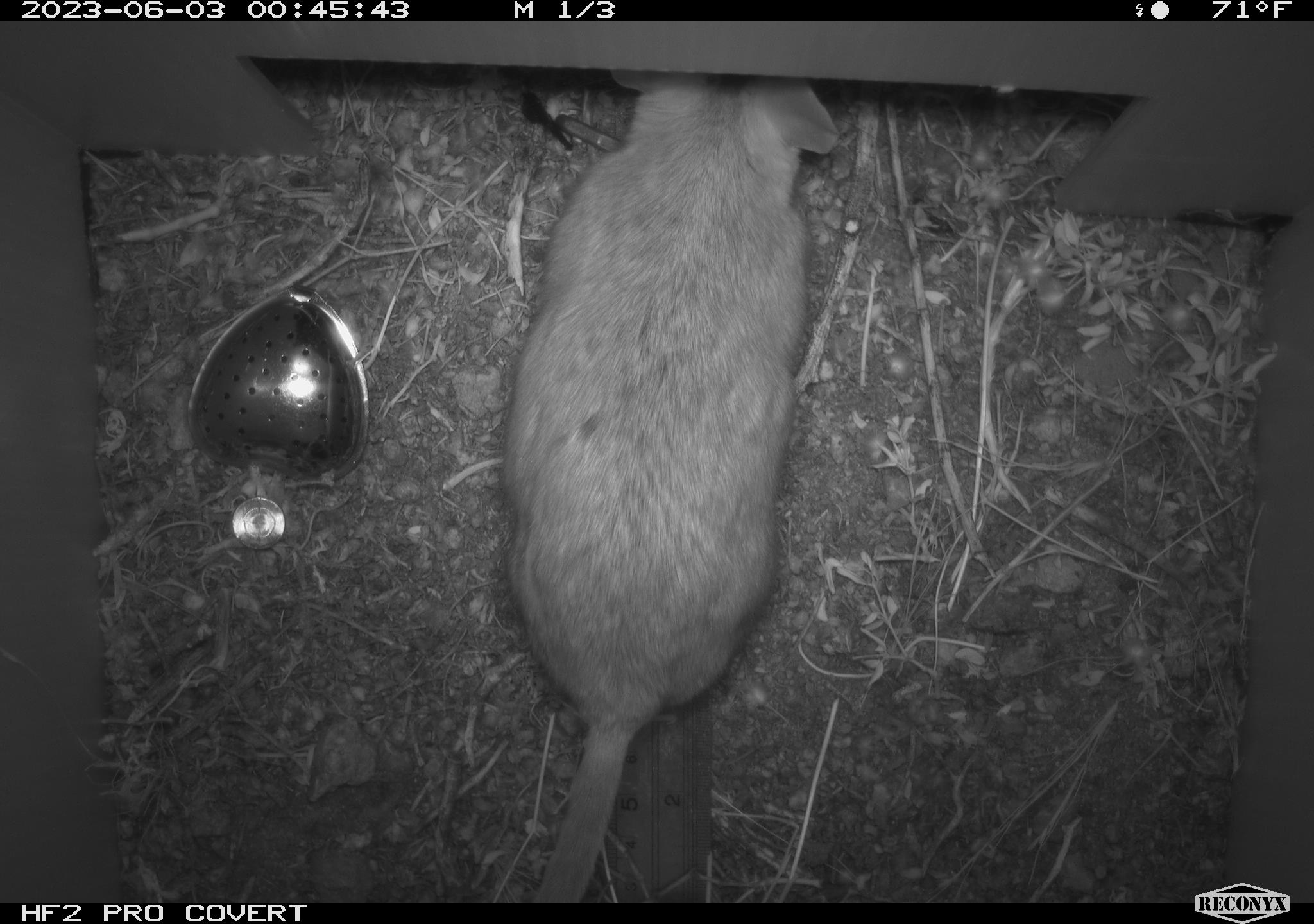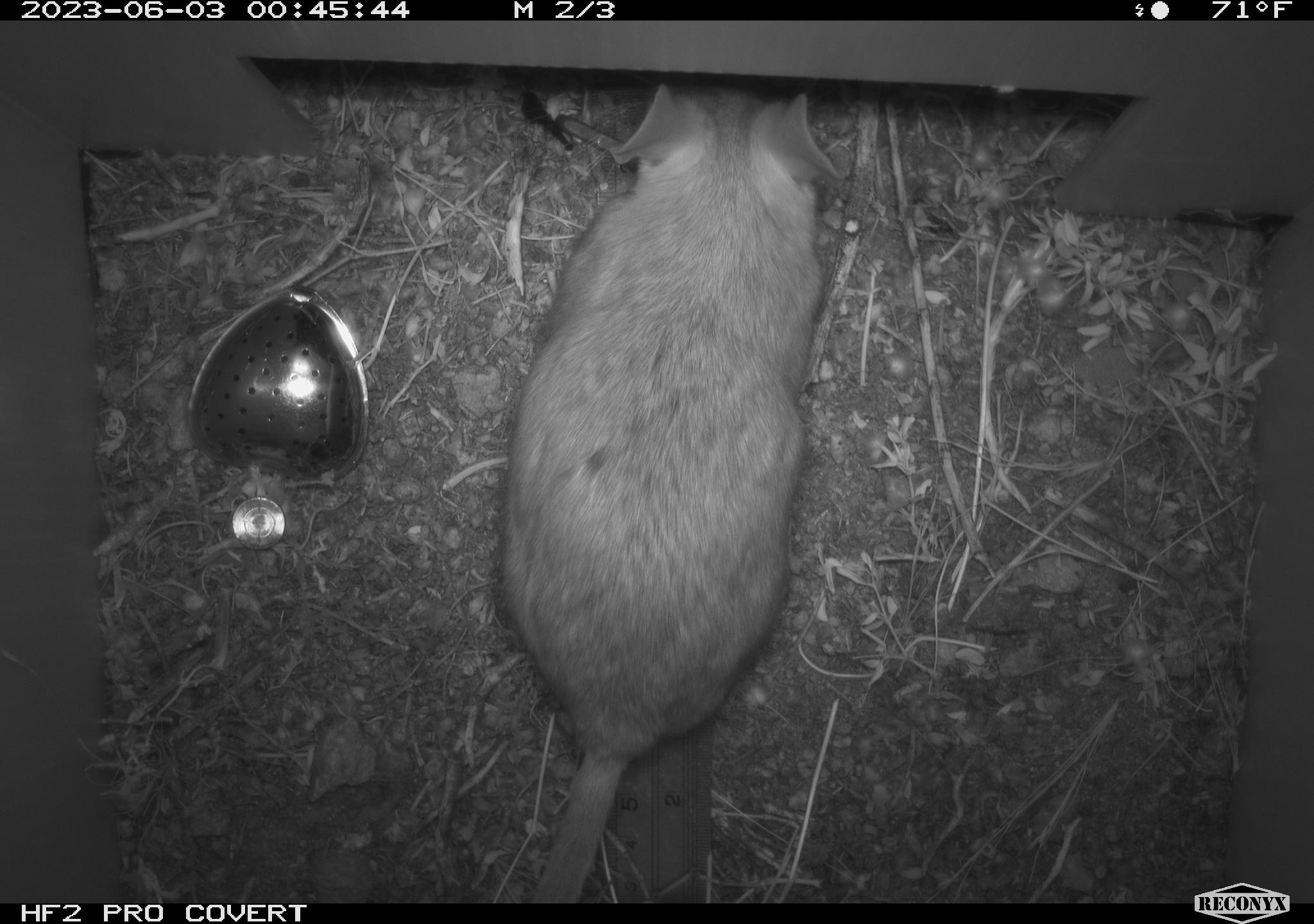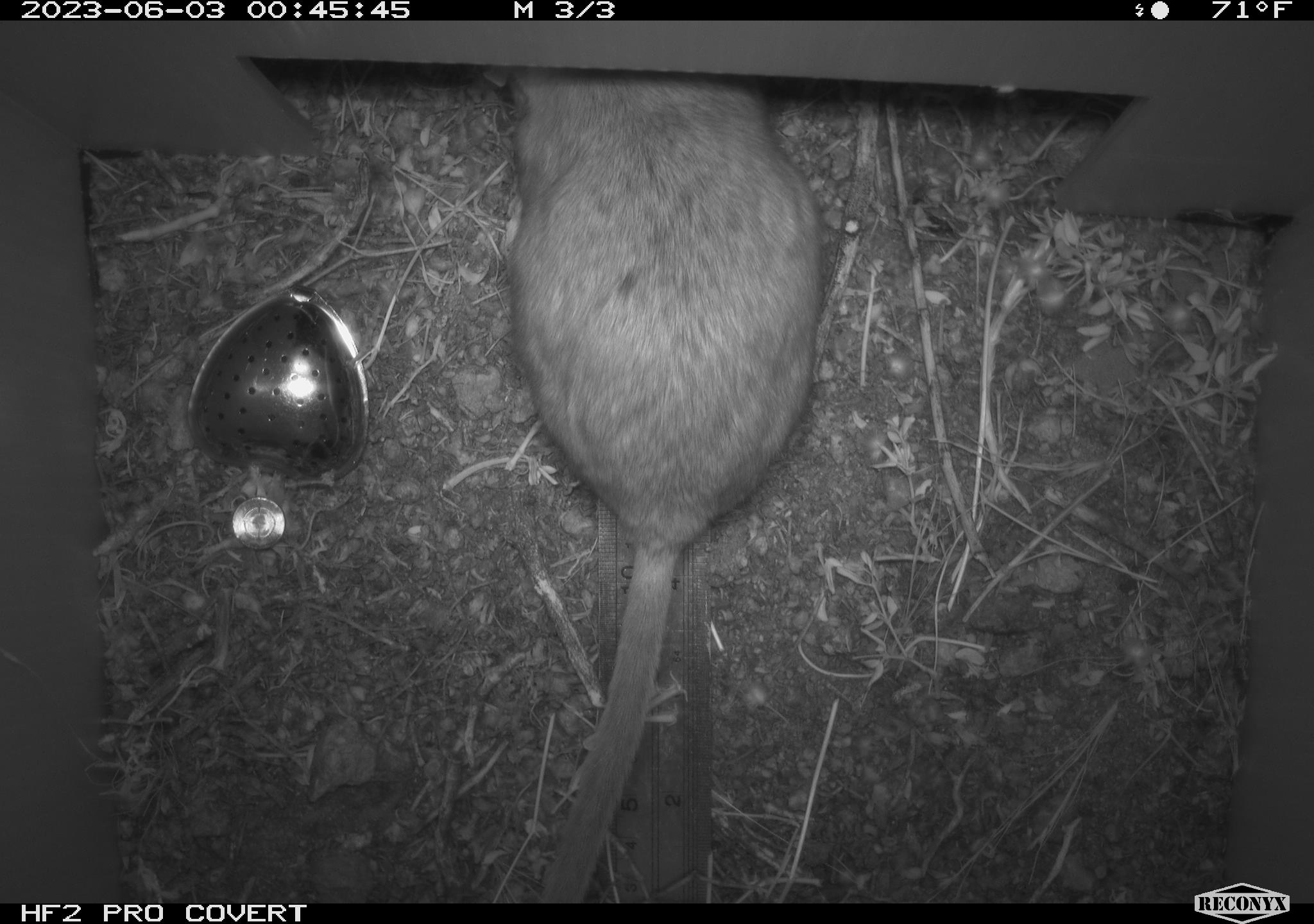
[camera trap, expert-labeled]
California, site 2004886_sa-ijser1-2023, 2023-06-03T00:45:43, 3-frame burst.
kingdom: Animalia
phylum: Chordata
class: Mammalia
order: Rodentia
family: Cricetidae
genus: Neotoma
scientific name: Neotoma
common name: pack rat or woodrat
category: neotoma species